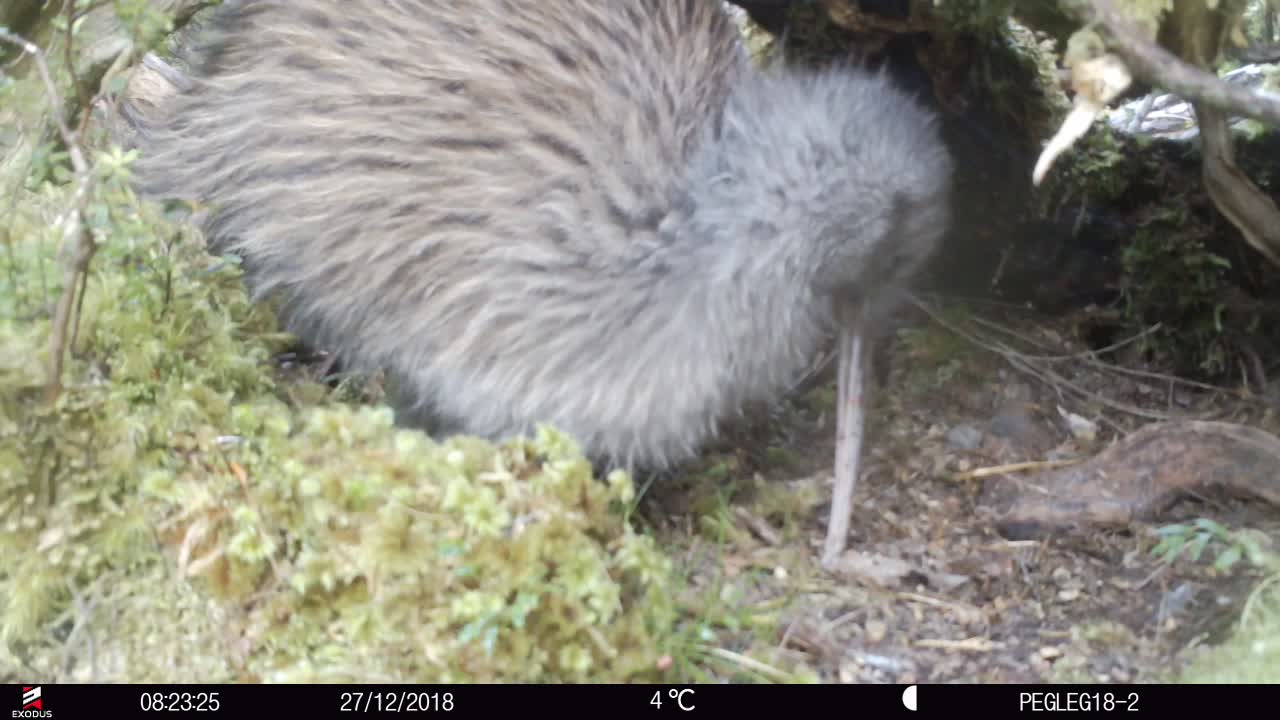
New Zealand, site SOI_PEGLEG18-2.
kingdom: Animalia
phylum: Chordata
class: Aves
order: Apterygiformes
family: Apterygidae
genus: Apteryx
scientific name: Apteryx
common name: kiwi